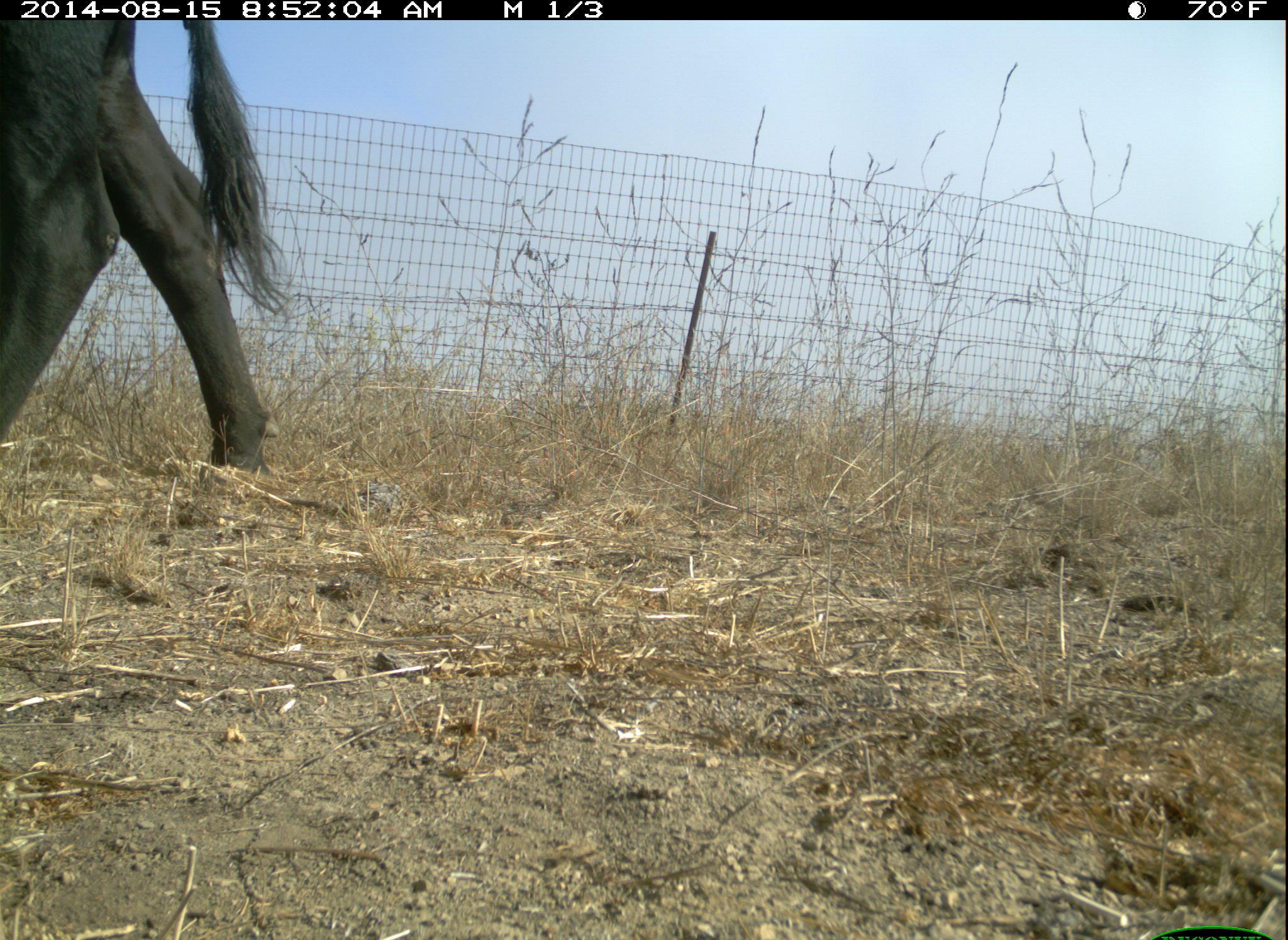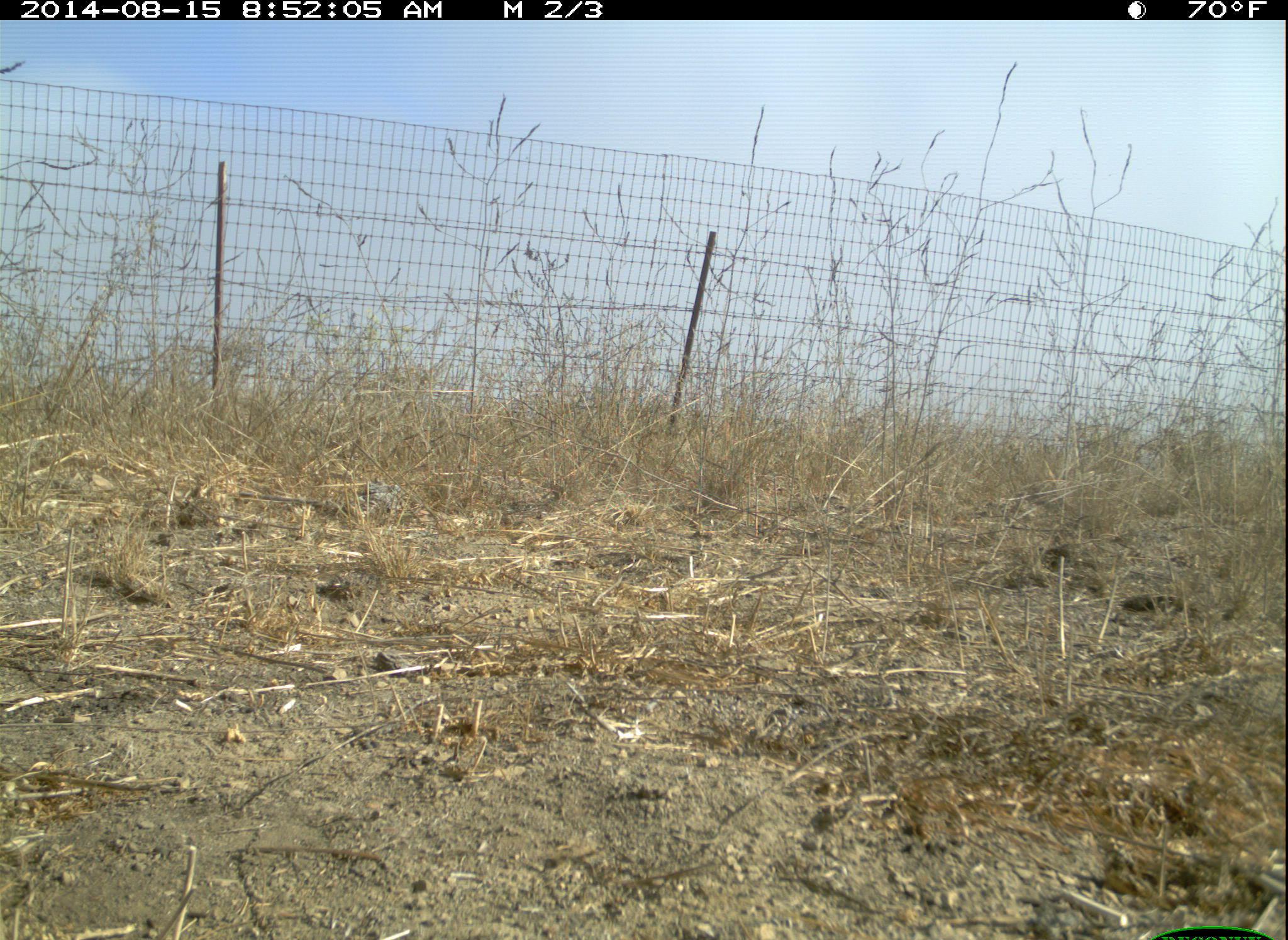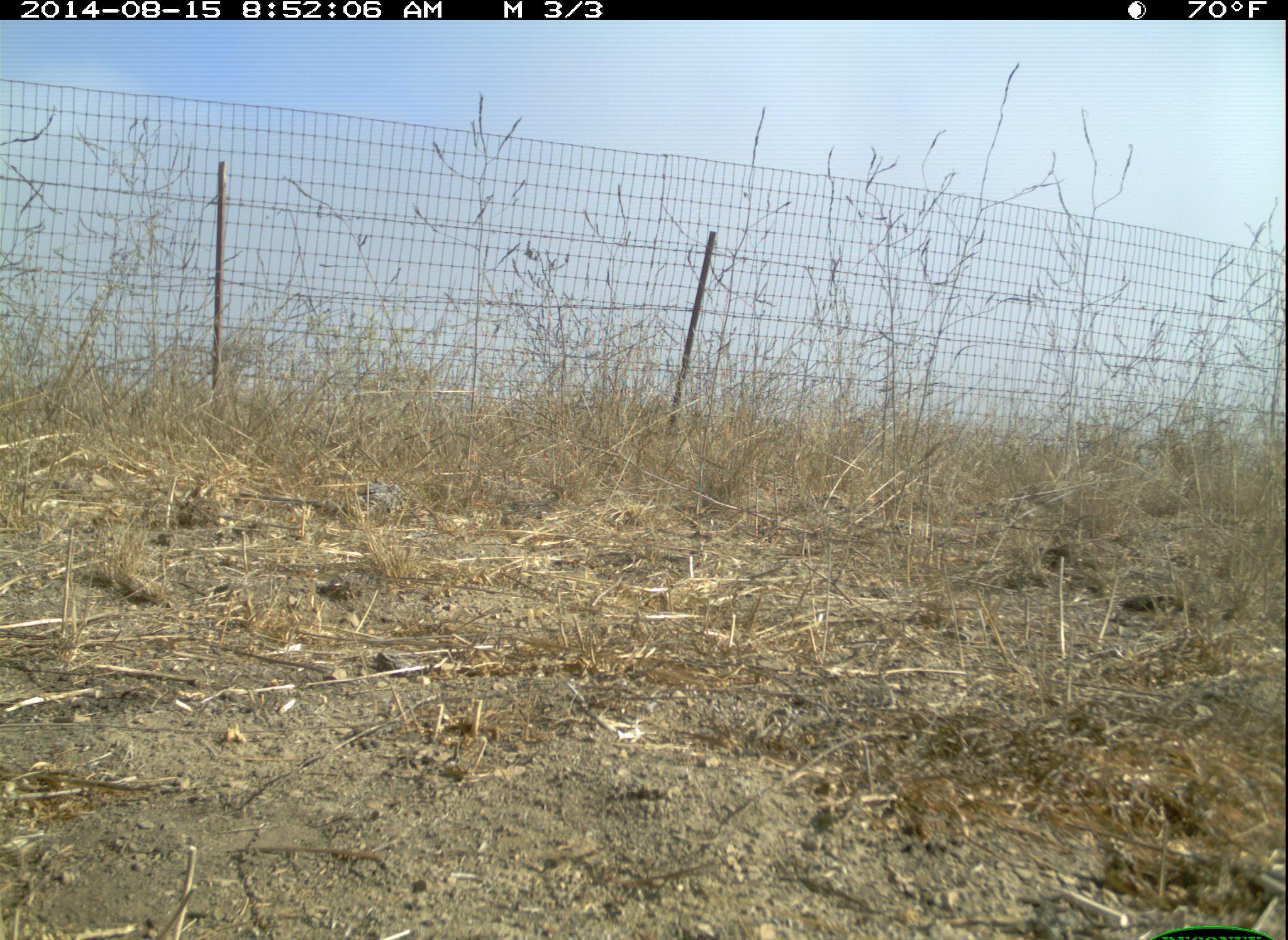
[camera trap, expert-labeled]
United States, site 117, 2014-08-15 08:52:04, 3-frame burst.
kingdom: Animalia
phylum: Chordata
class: Mammalia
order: Artiodactyla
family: Bovidae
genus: Bos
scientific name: Bos taurus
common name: cow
Cow (Bos taurus).